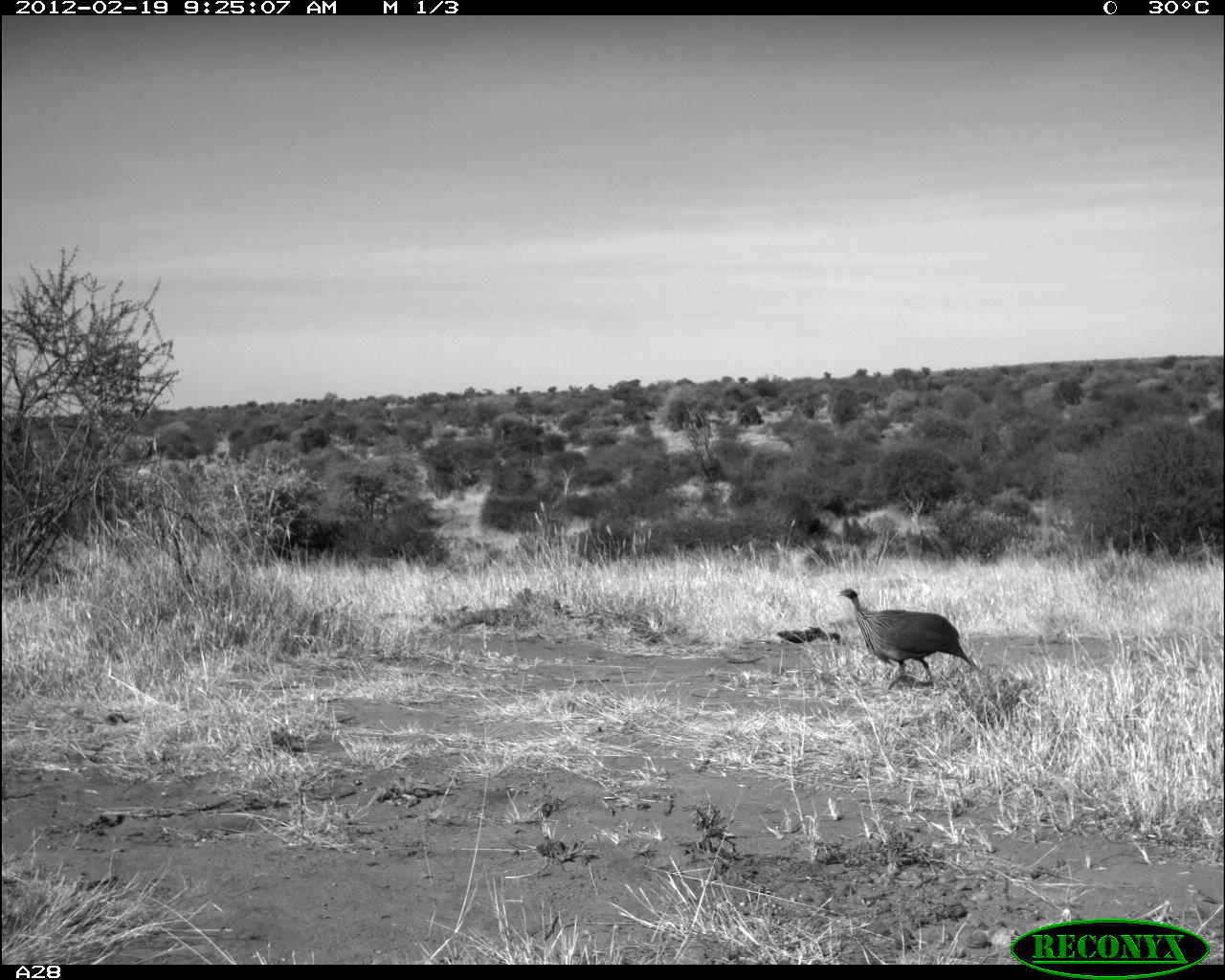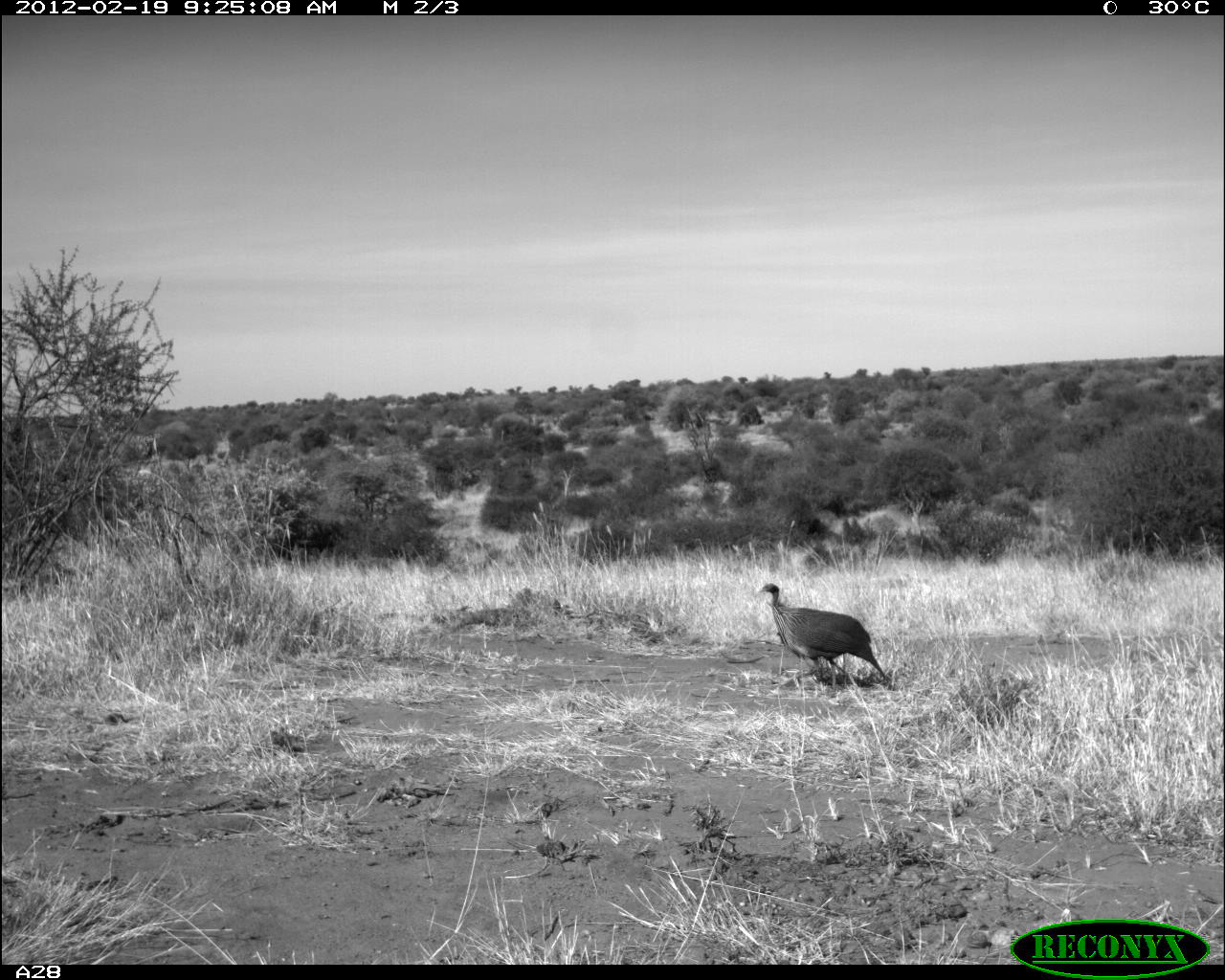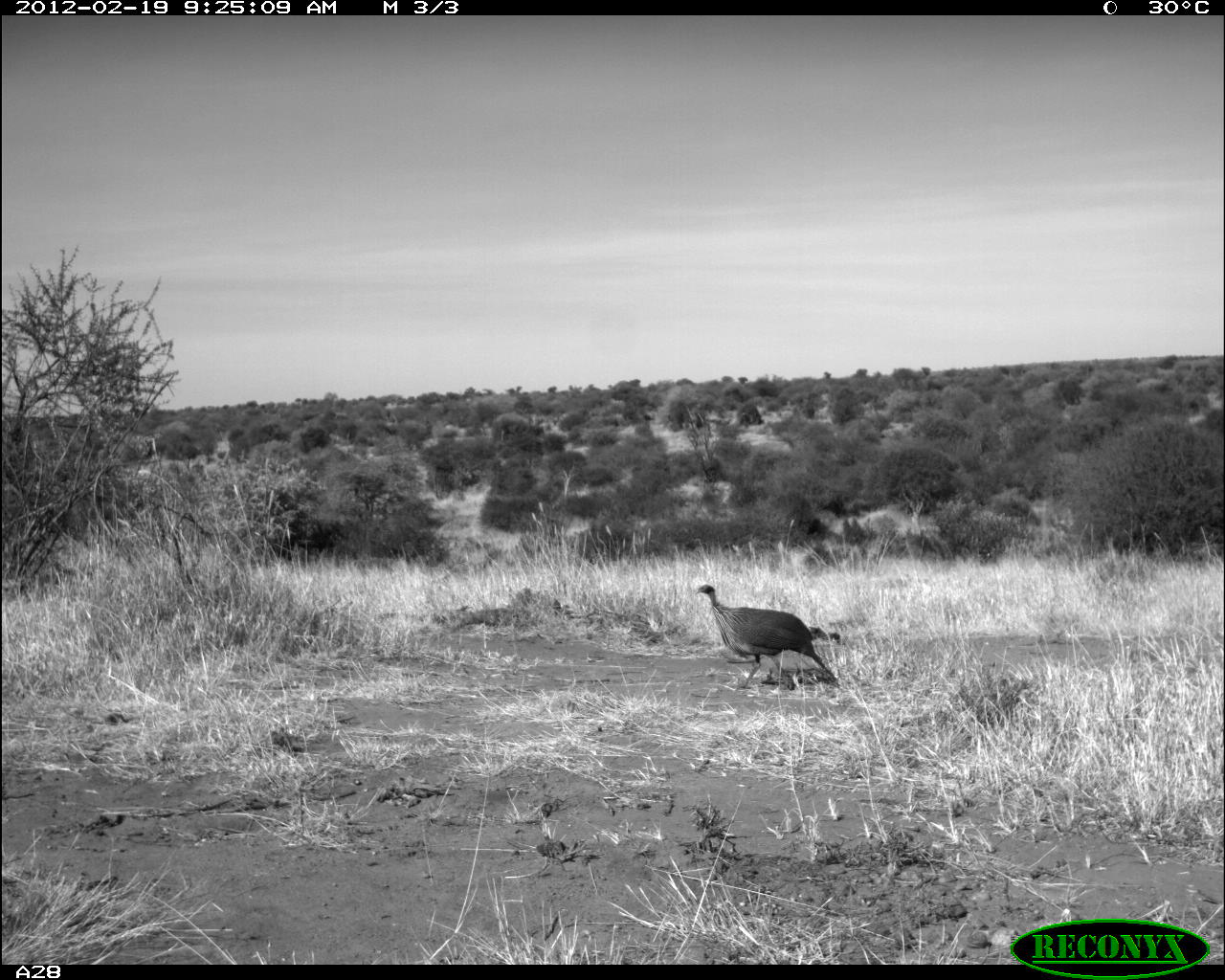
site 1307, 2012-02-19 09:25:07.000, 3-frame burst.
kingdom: Animalia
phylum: Chordata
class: Aves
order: Galliformes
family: Numididae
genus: Acryllium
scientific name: Acryllium vulturinum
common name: vulturine guineafowl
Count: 1.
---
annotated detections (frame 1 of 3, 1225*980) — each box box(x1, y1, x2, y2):
acryllium vulturinum: box(835, 588, 985, 691)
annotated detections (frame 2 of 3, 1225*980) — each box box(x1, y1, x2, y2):
acryllium vulturinum: box(754, 582, 893, 689)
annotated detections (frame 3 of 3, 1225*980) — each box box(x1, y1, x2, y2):
acryllium vulturinum: box(694, 583, 843, 690)